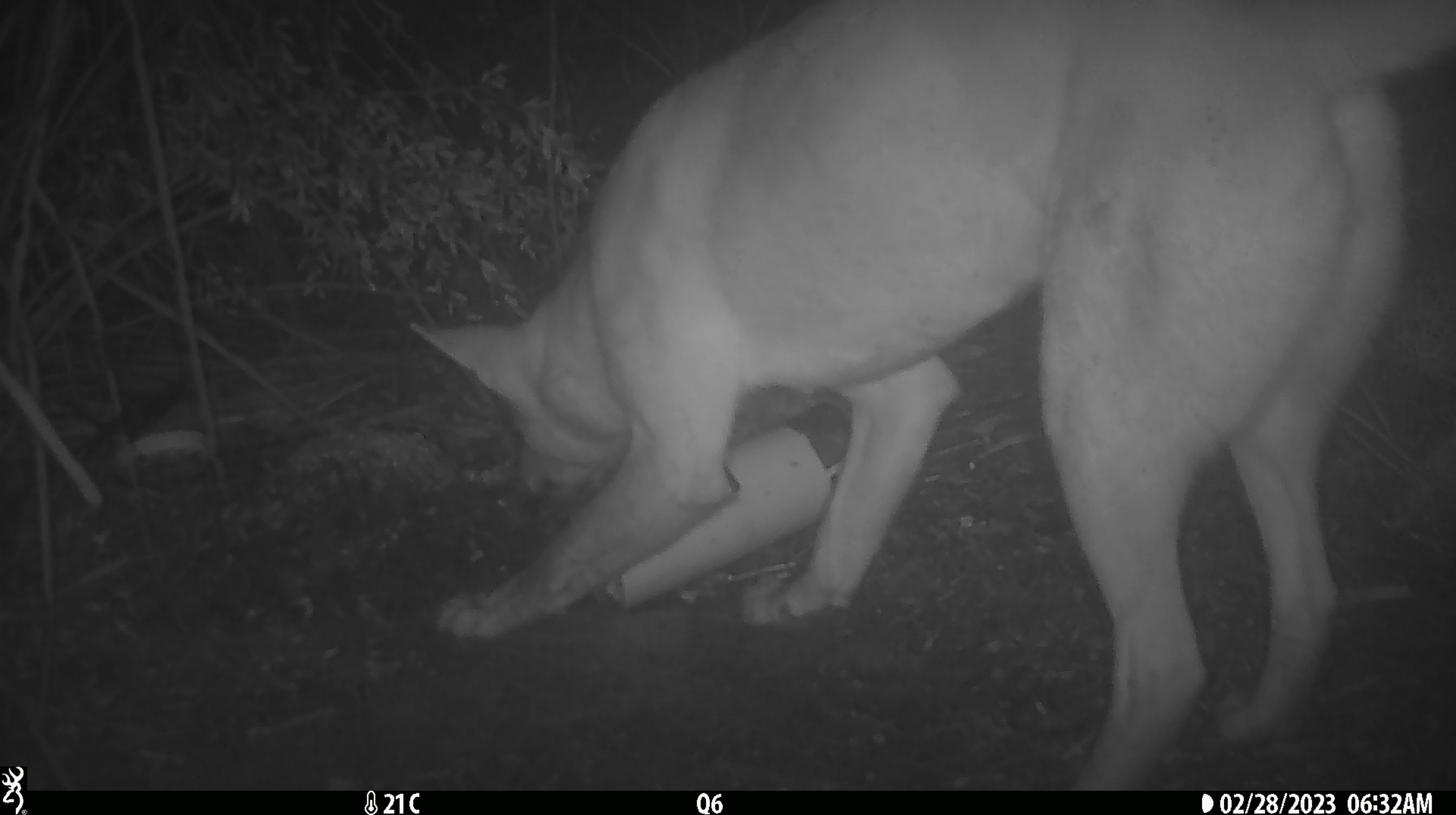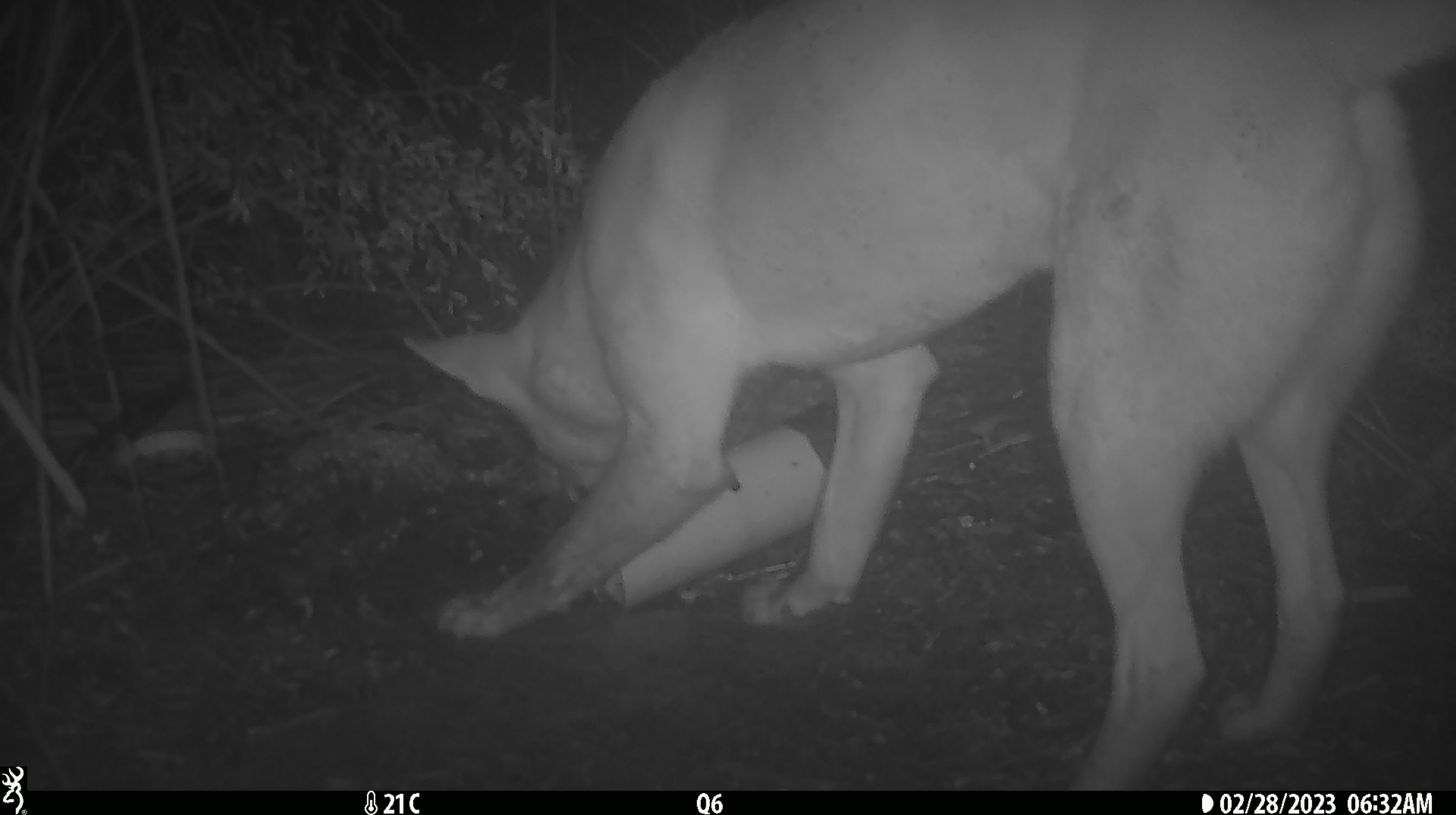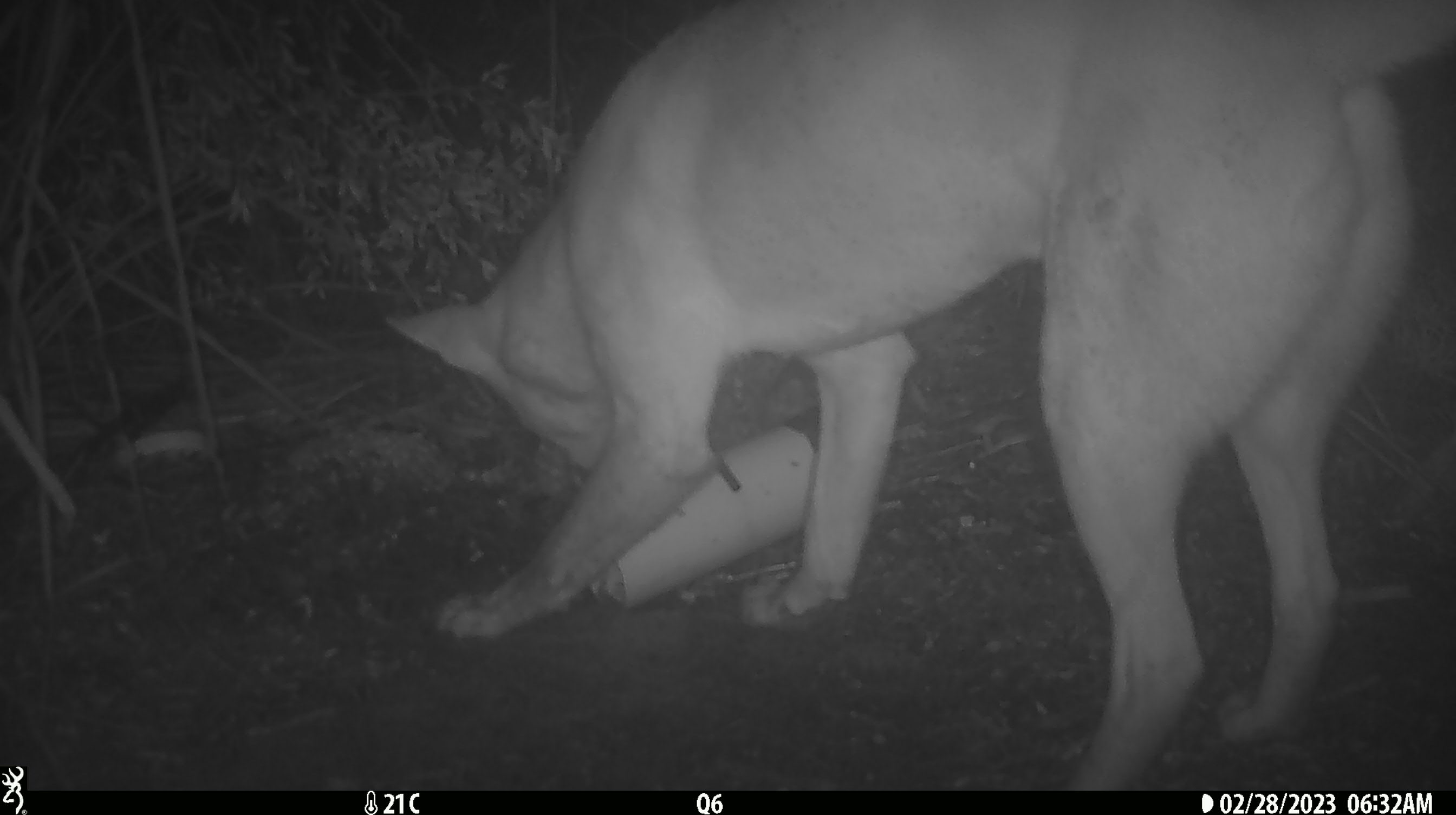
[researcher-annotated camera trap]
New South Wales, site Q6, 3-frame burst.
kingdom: Animalia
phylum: Chordata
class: Mammalia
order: Carnivora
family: Canidae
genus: Canis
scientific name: Canis familiaris dingo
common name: dingo